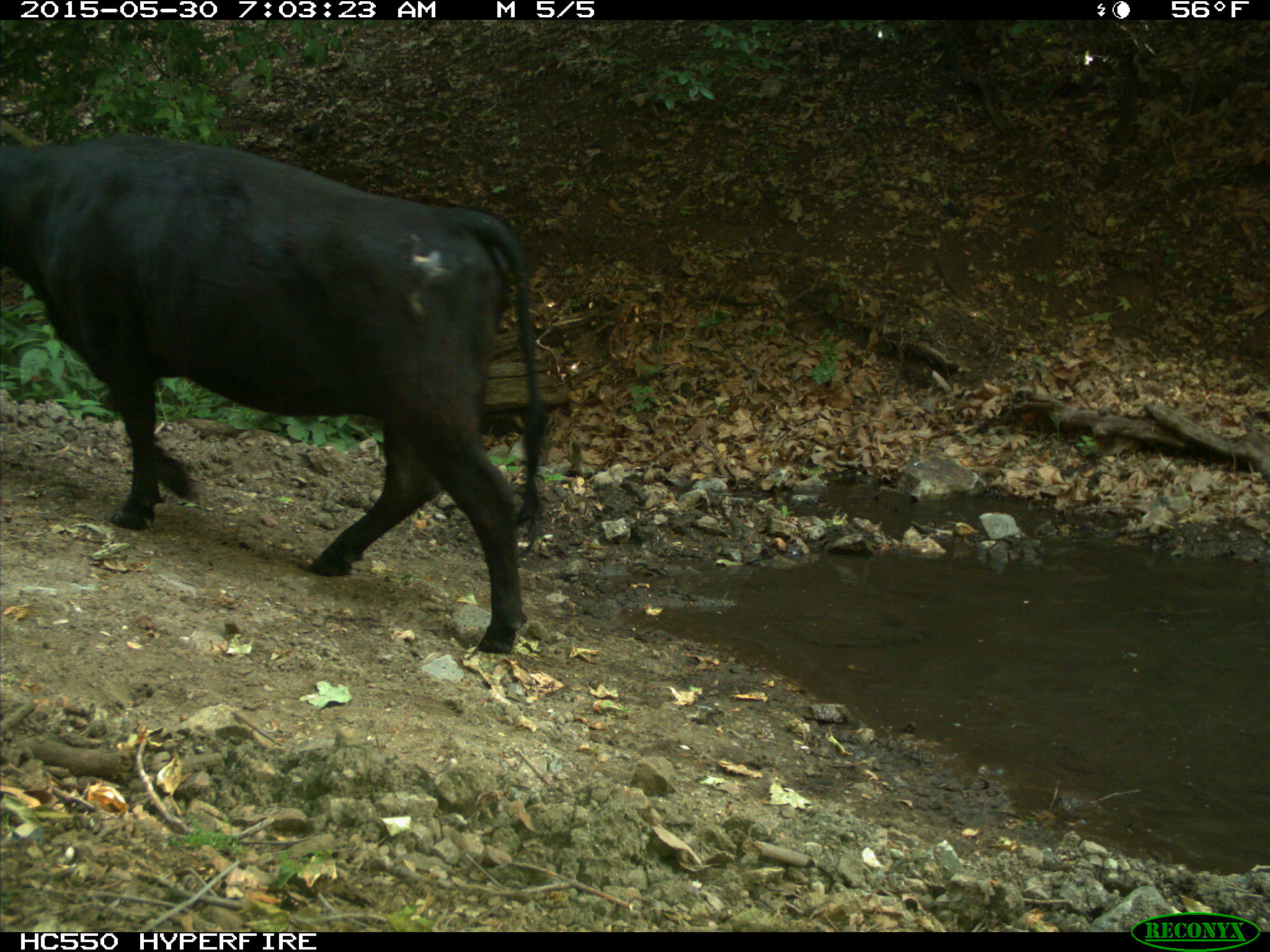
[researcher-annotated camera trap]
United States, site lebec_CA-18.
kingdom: Animalia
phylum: Chordata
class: Mammalia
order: Artiodactyla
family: Bovidae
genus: Bos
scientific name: Bos taurus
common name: domestic cow